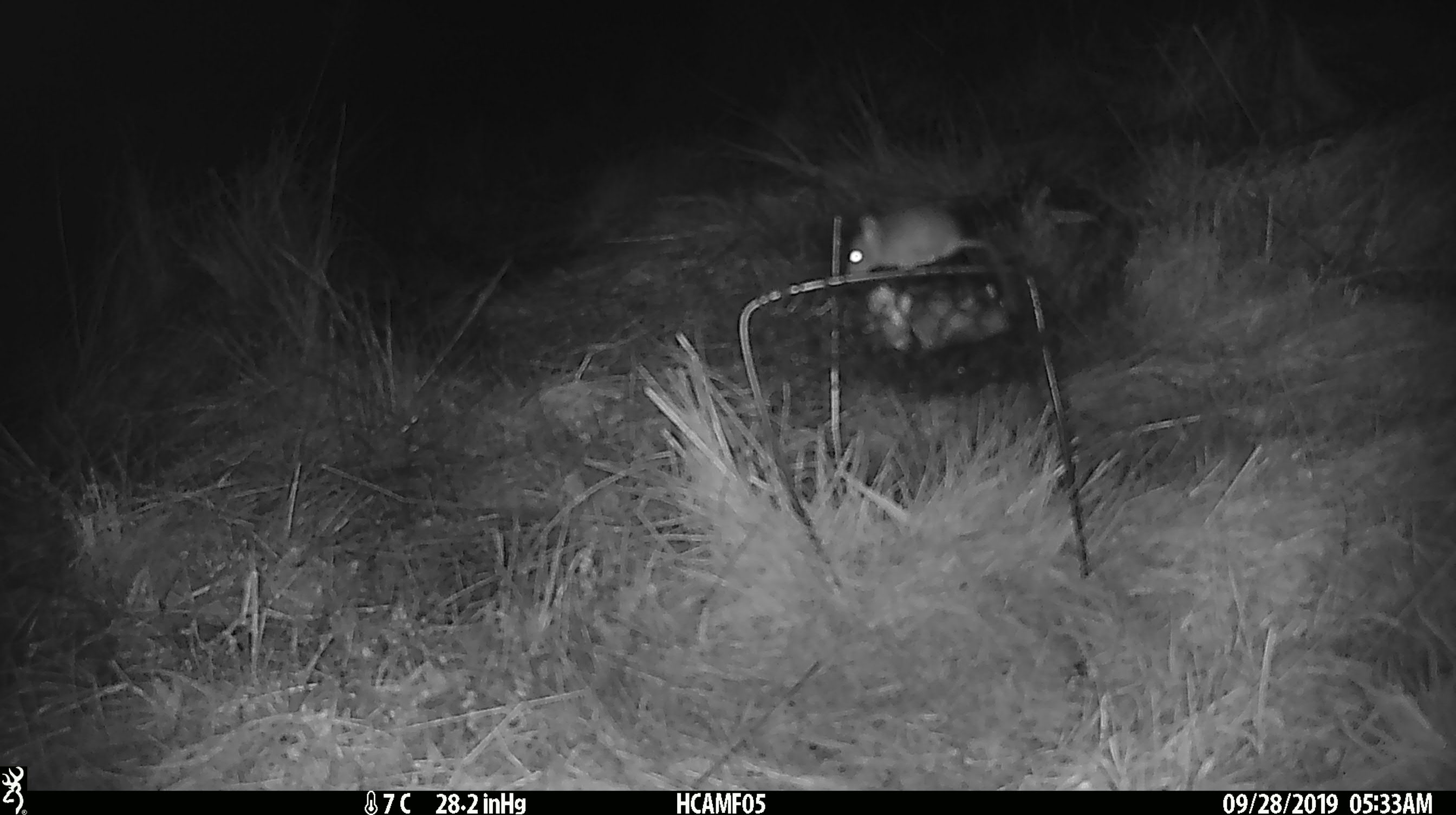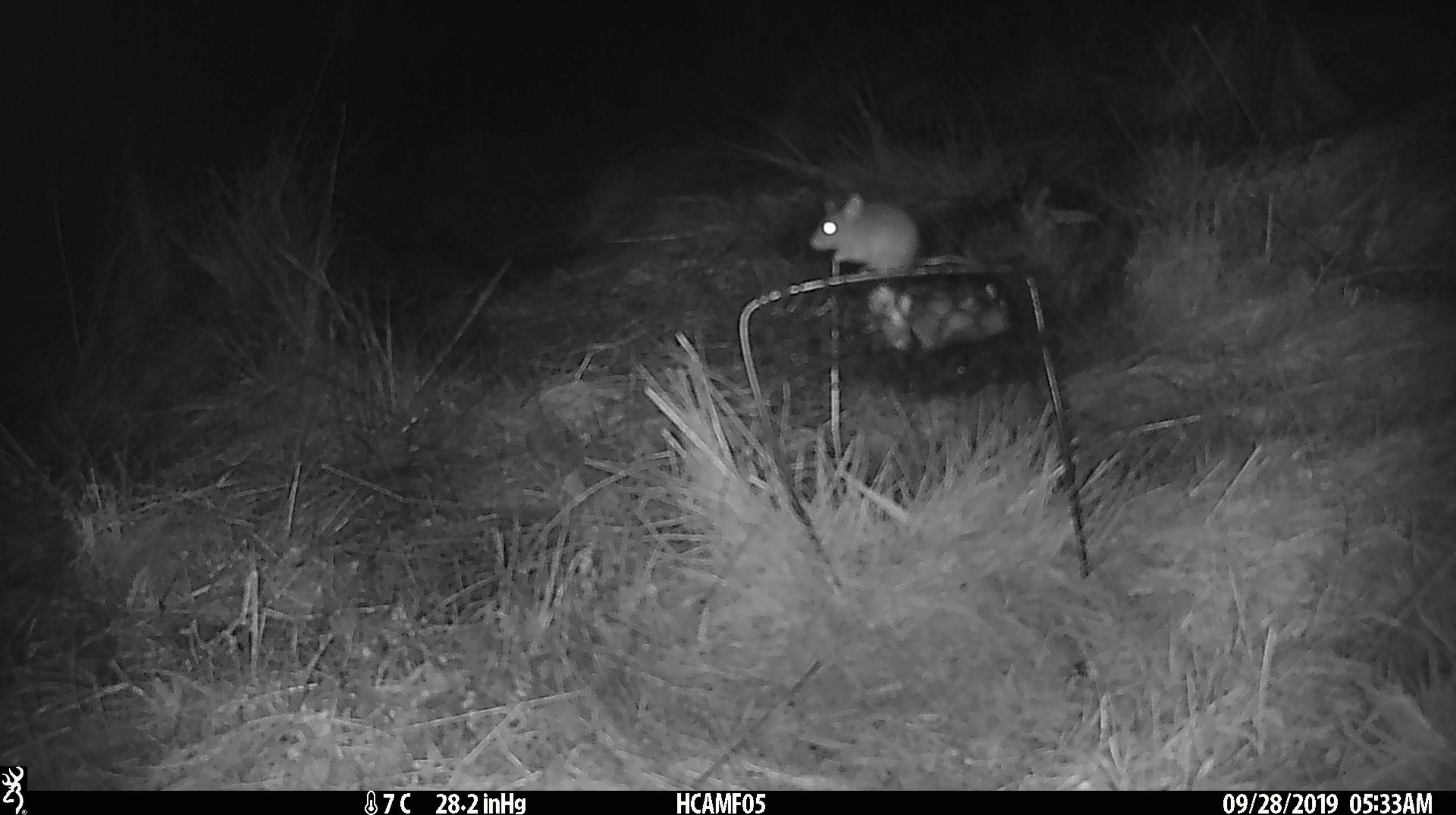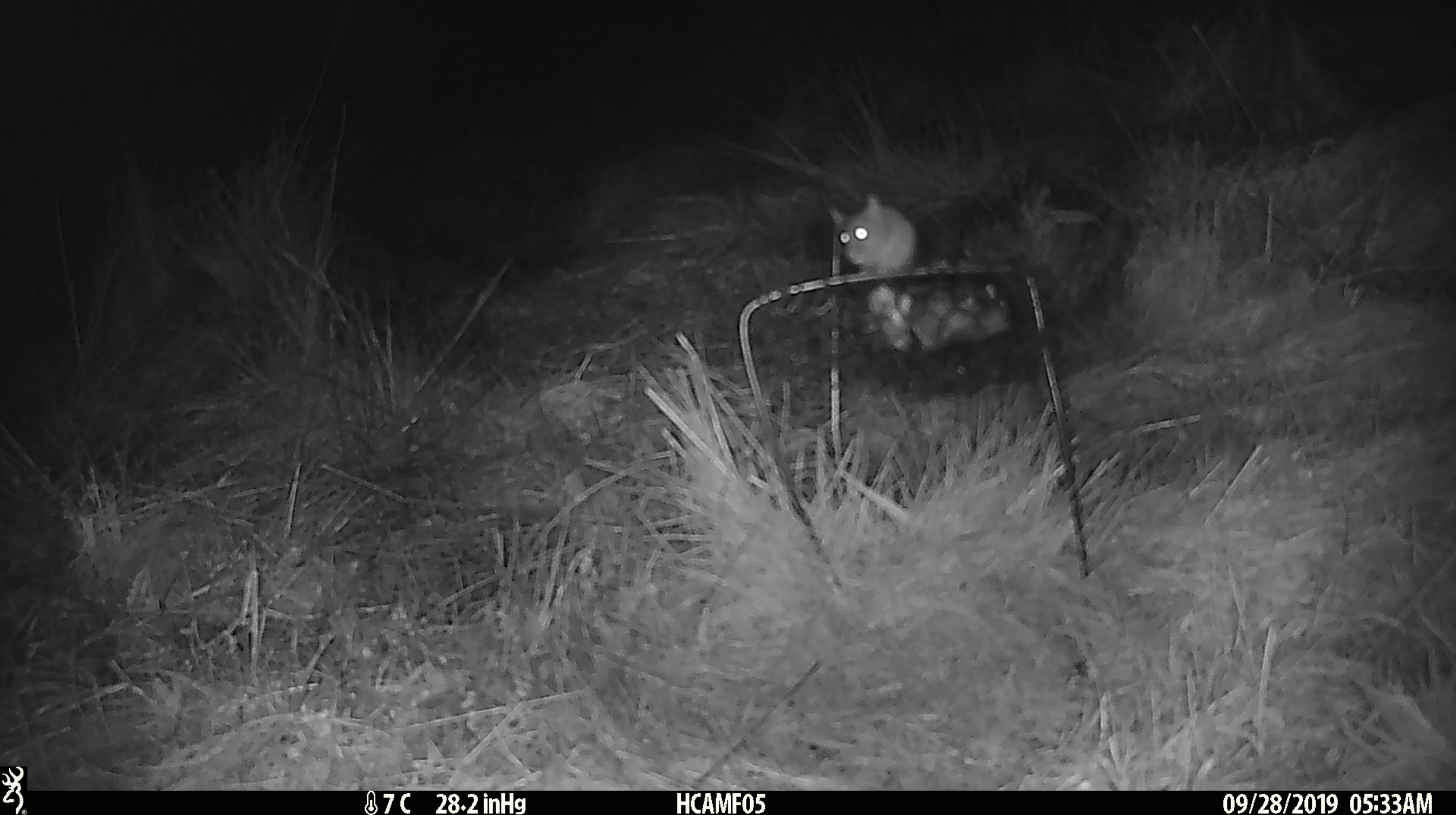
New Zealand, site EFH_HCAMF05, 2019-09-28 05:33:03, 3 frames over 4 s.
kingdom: Animalia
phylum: Chordata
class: Mammalia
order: Rodentia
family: Muridae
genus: Mus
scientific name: Mus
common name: mouse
Mouse (Mus).